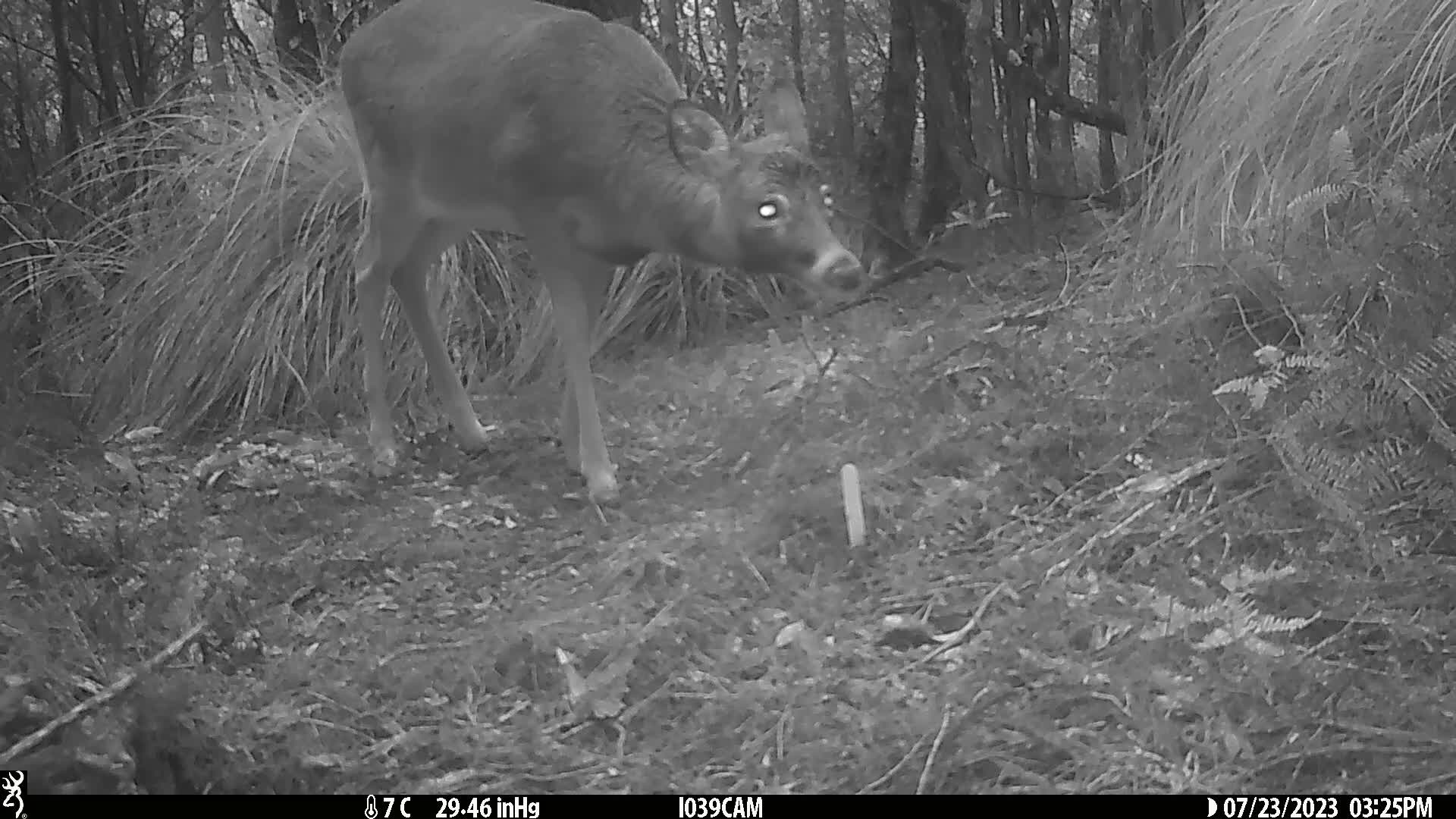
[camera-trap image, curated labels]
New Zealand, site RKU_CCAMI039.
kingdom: Animalia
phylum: Chordata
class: Mammalia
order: Artiodactyla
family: Cervidae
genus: Odocoileus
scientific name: Odocoileus virginianus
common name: white-tailed deer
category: white tailed deer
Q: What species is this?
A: White tailed deer (white-tailed deer) (Odocoileus virginianus).